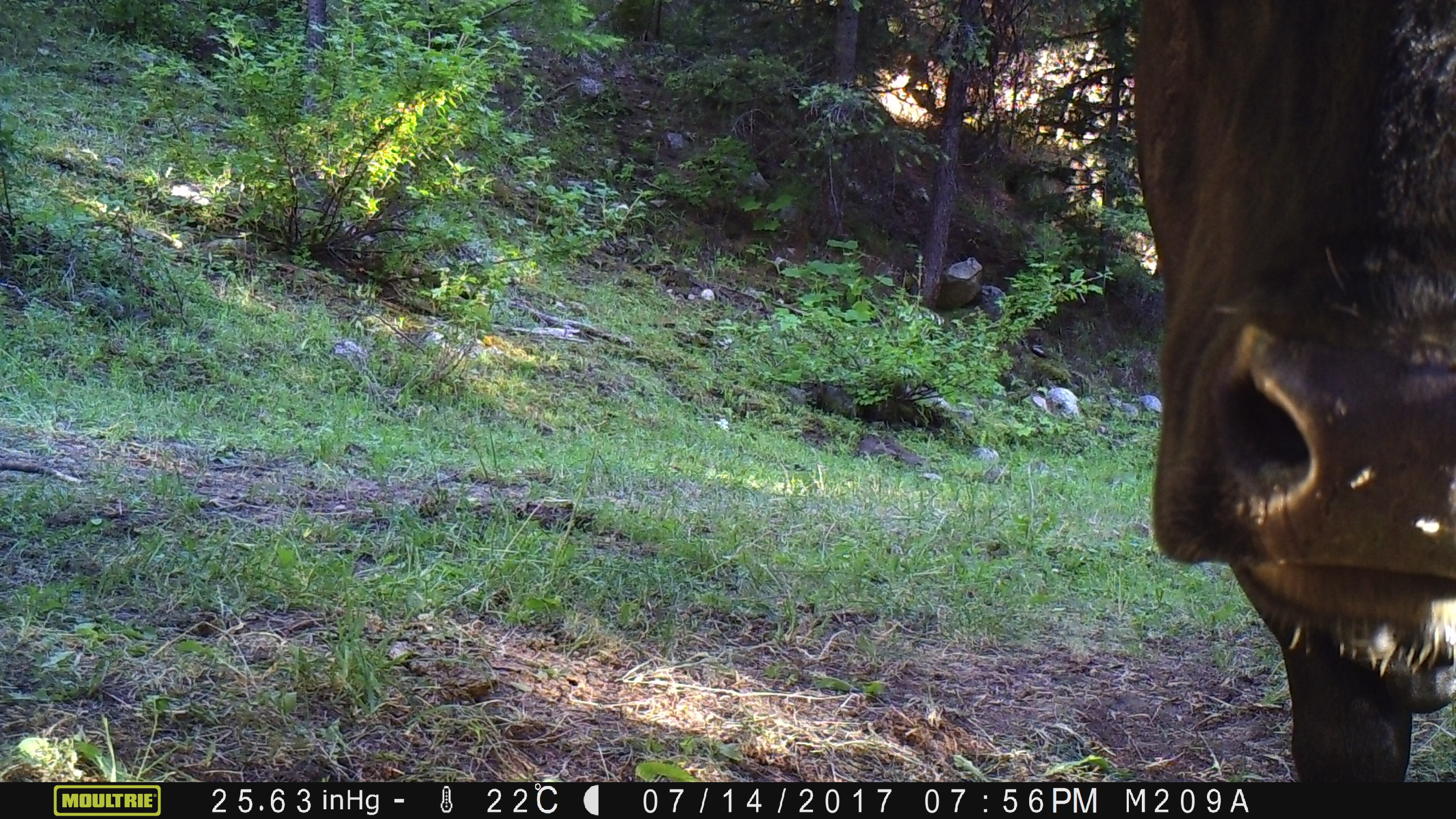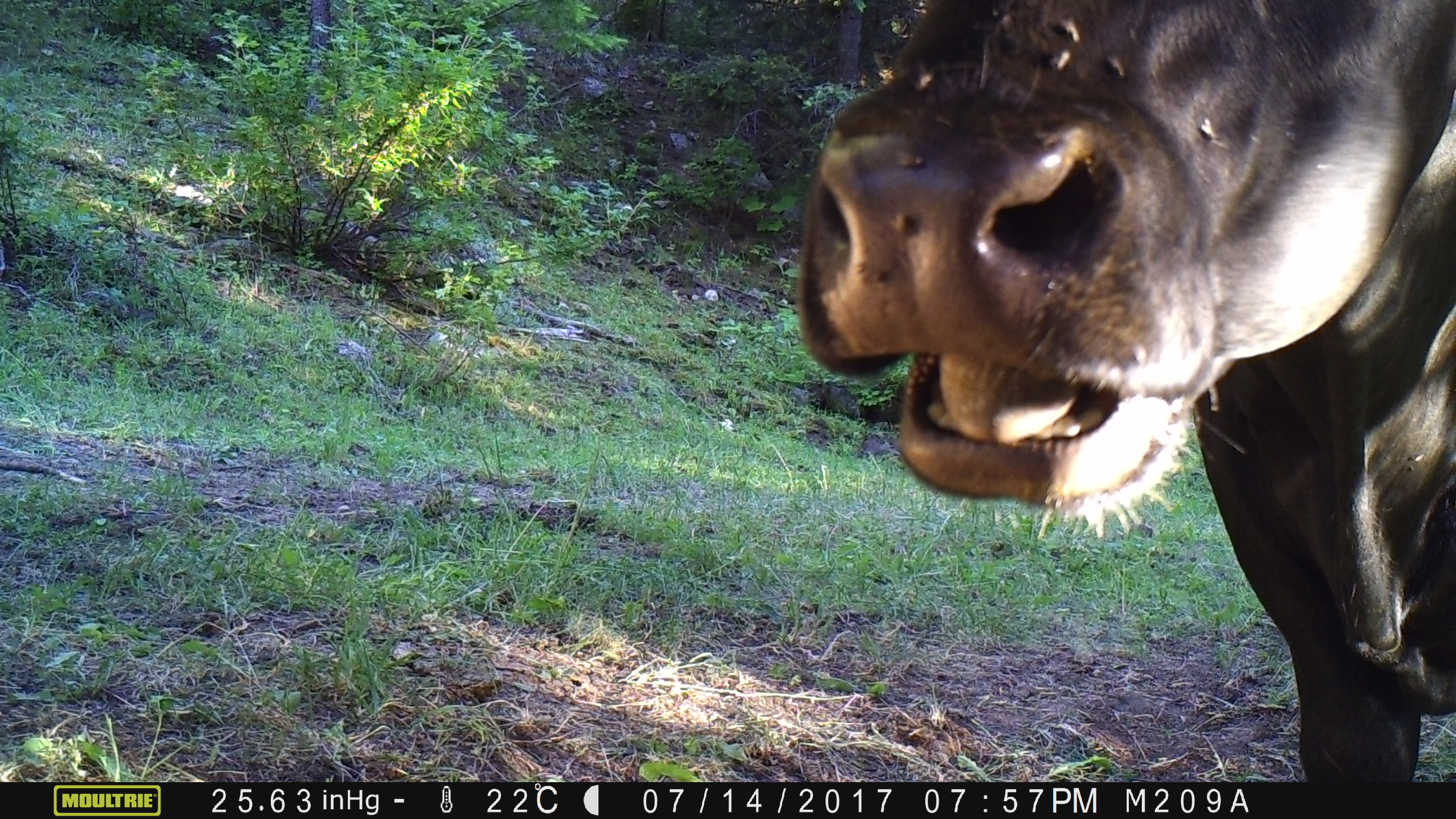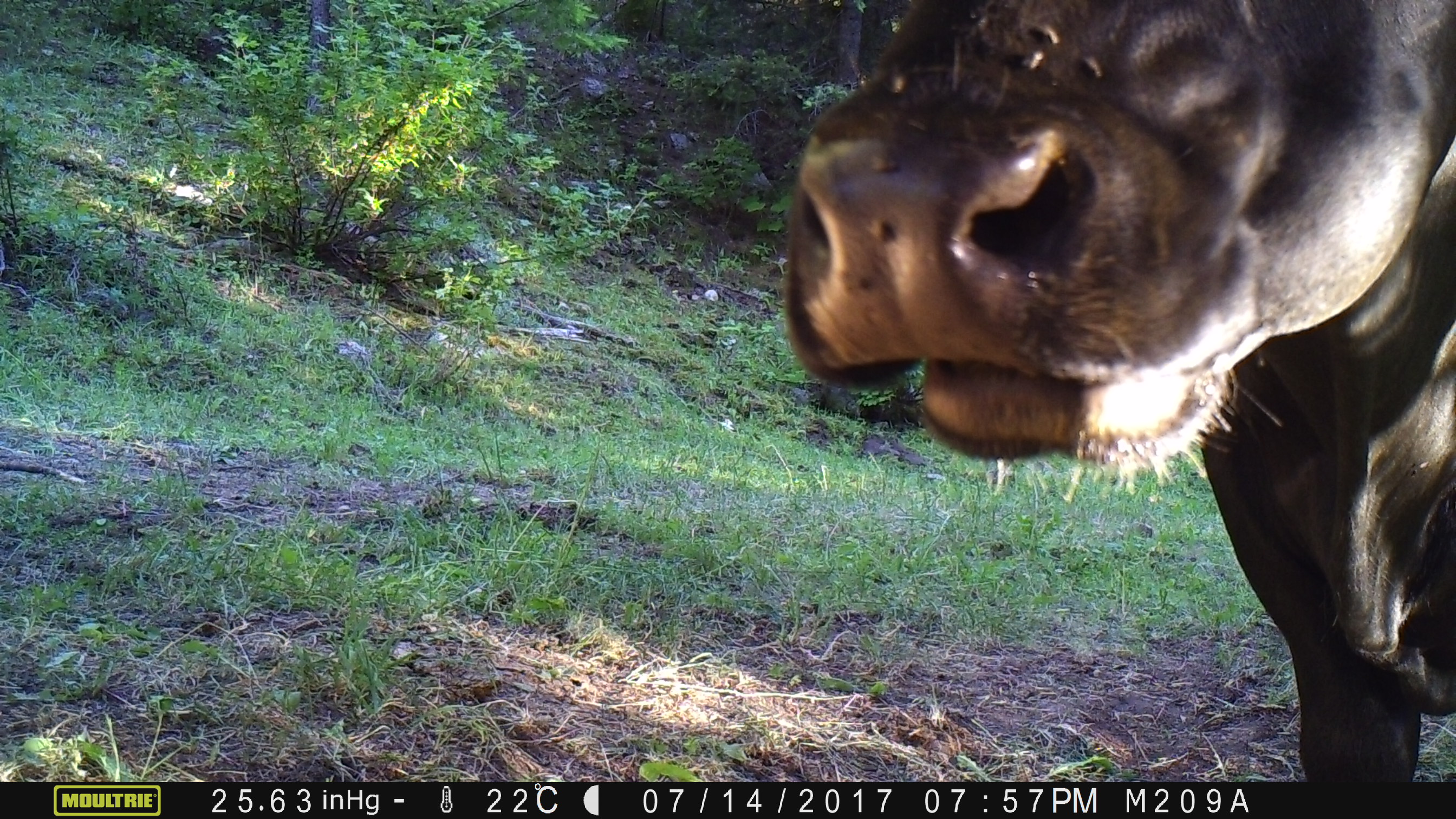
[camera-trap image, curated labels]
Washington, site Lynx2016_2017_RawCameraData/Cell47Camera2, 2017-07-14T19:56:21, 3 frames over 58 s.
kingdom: Animalia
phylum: Chordata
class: Mammalia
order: Artiodactyla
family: Bovidae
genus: Bos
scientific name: Bos taurus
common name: domestic cattle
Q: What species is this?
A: Domestic cattle (Bos taurus).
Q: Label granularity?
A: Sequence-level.